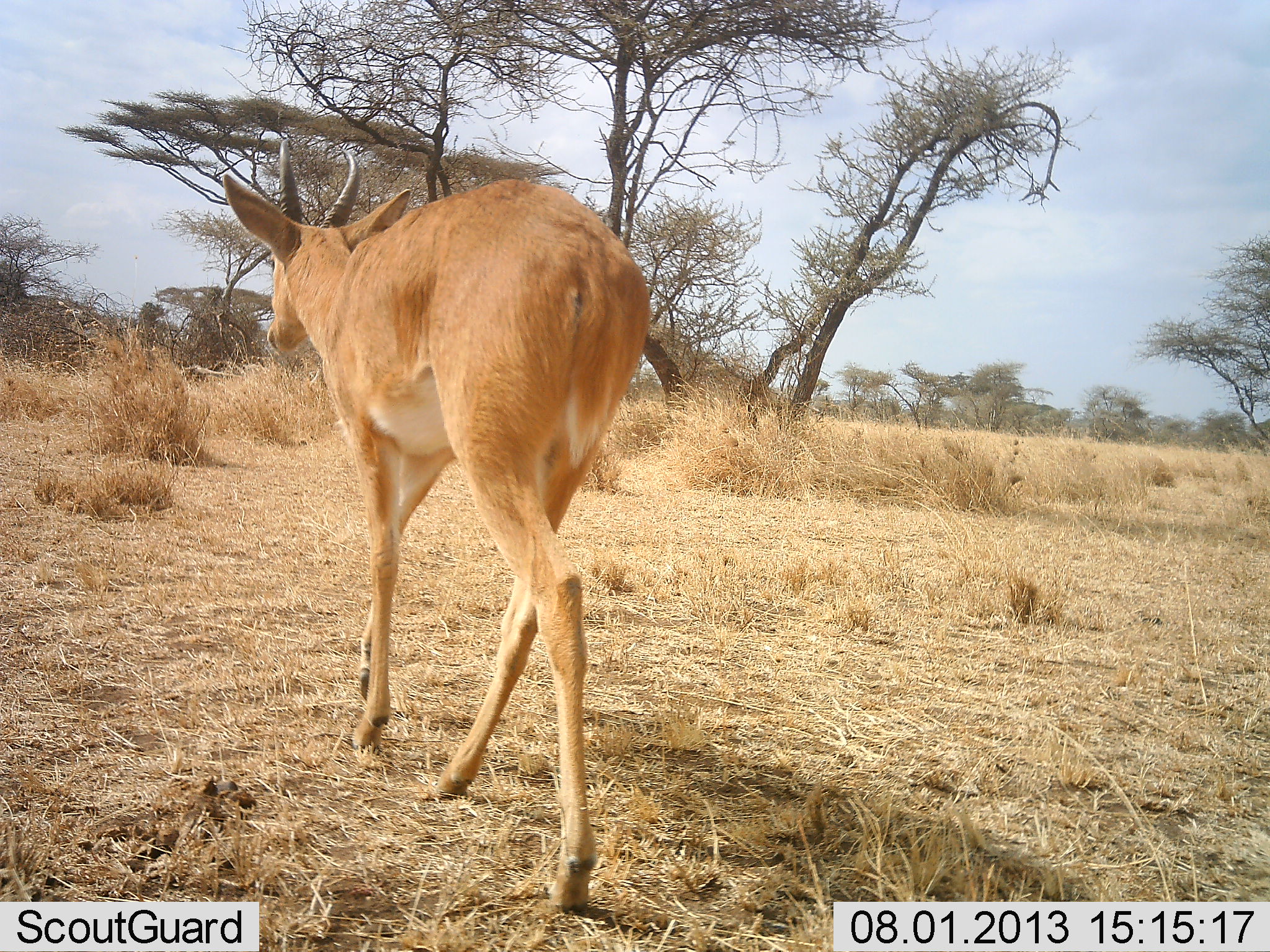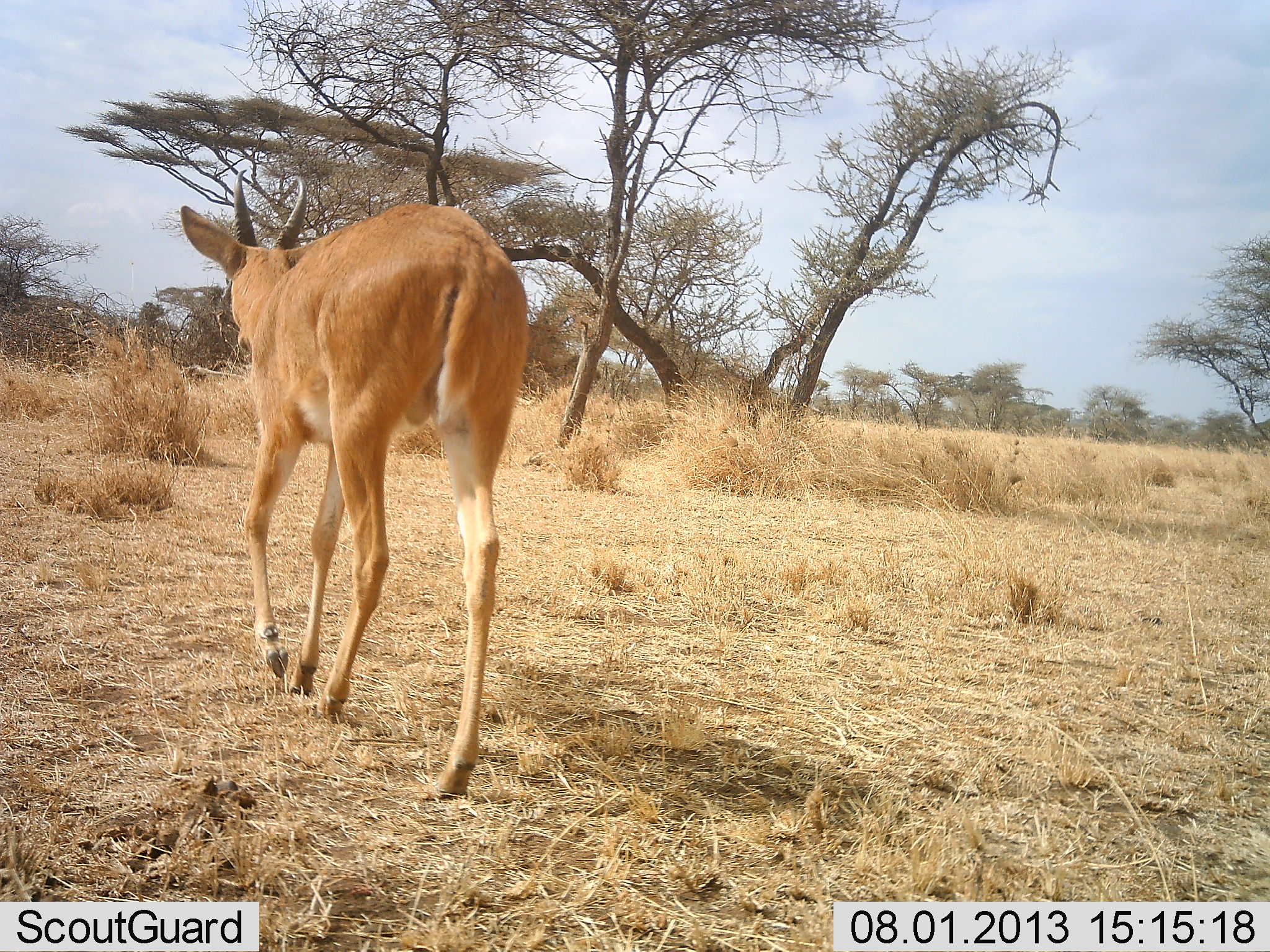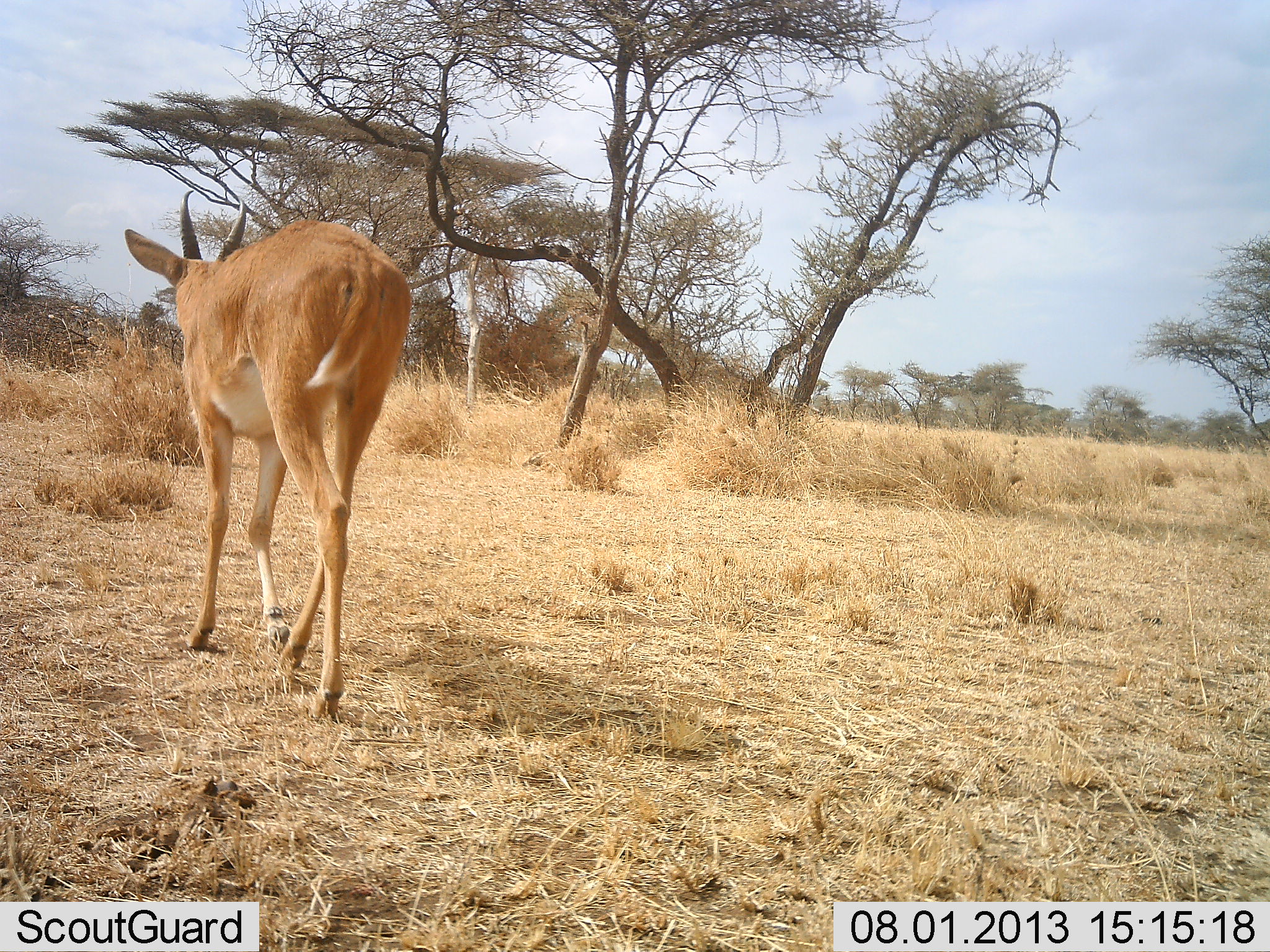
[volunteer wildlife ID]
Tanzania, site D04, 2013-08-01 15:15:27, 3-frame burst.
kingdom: Animalia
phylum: Chordata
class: Mammalia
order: Artiodactyla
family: Bovidae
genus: Redunca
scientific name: Redunca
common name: reedbuck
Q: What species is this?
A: Reedbuck (Redunca).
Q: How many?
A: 1.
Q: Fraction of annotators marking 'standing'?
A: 0%.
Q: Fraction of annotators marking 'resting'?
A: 0%.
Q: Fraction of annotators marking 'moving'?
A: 100%.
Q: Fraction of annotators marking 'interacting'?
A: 0%.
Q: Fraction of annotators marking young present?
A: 0%.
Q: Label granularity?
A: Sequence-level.